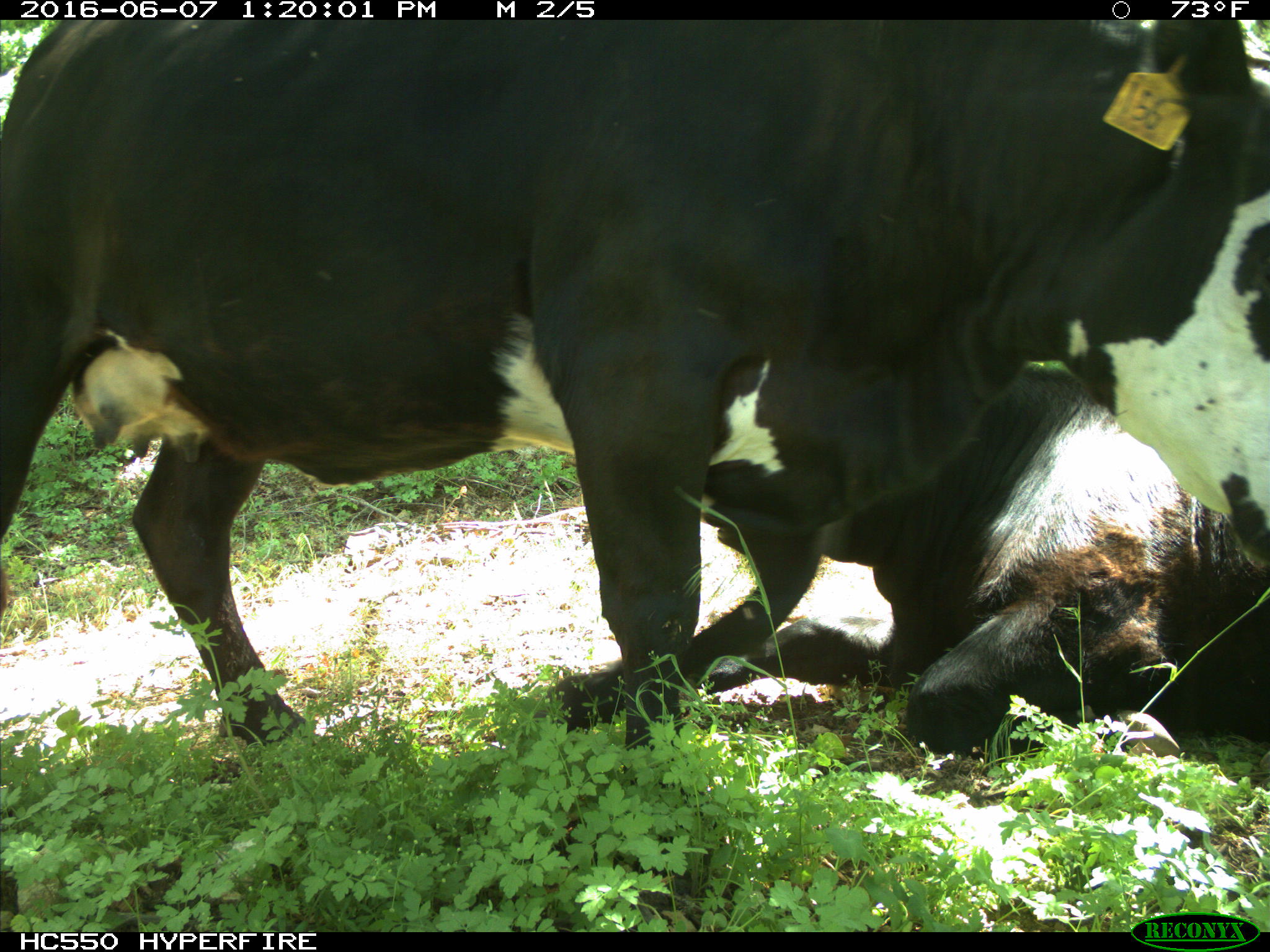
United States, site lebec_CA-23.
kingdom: Animalia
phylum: Chordata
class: Mammalia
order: Artiodactyla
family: Bovidae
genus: Bos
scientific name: Bos taurus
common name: domestic cow